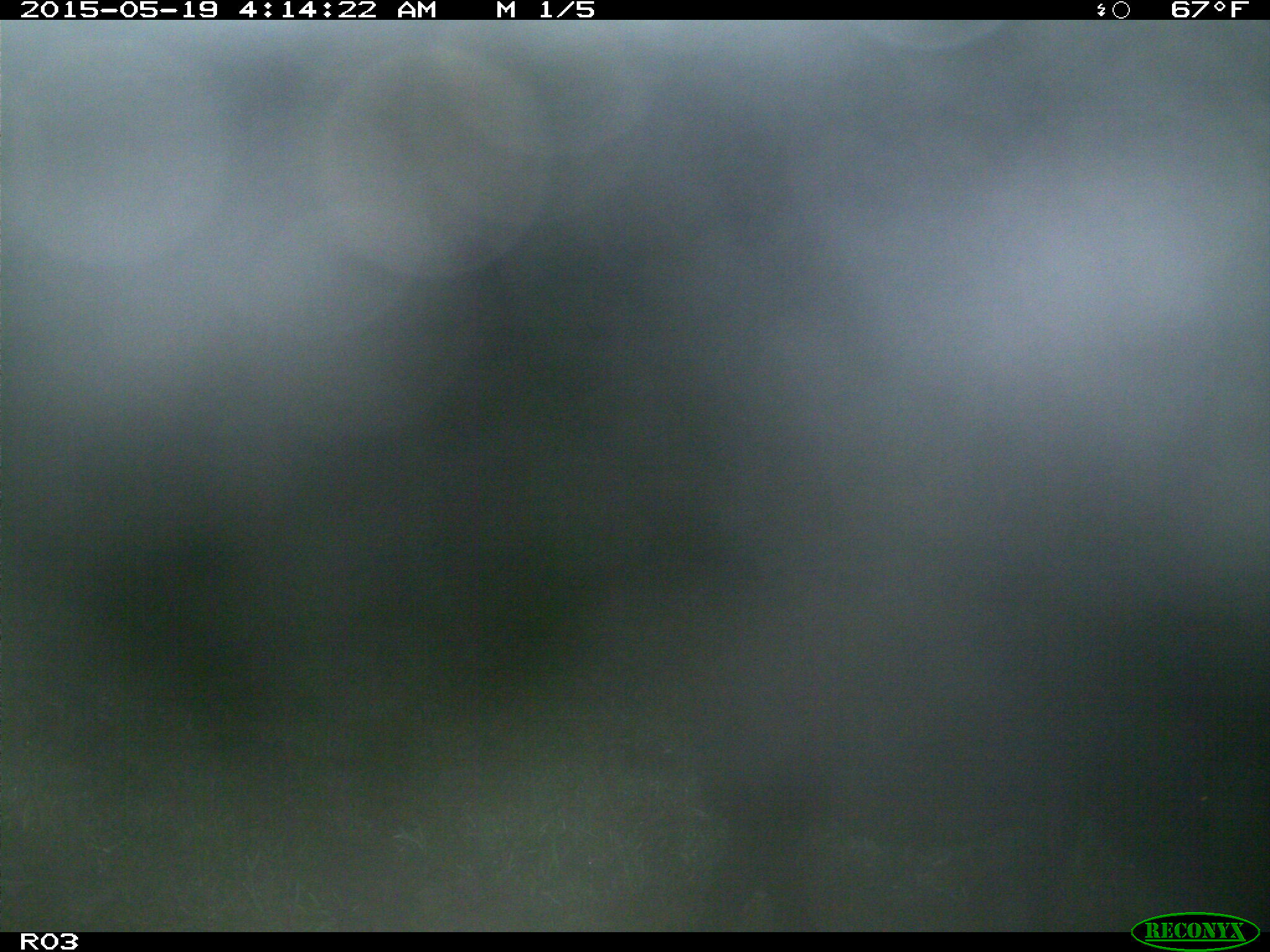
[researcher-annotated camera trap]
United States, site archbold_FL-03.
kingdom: Animalia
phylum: Chordata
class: Mammalia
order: Artiodactyla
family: Suidae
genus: Sus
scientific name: Sus scrofa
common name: wild boar